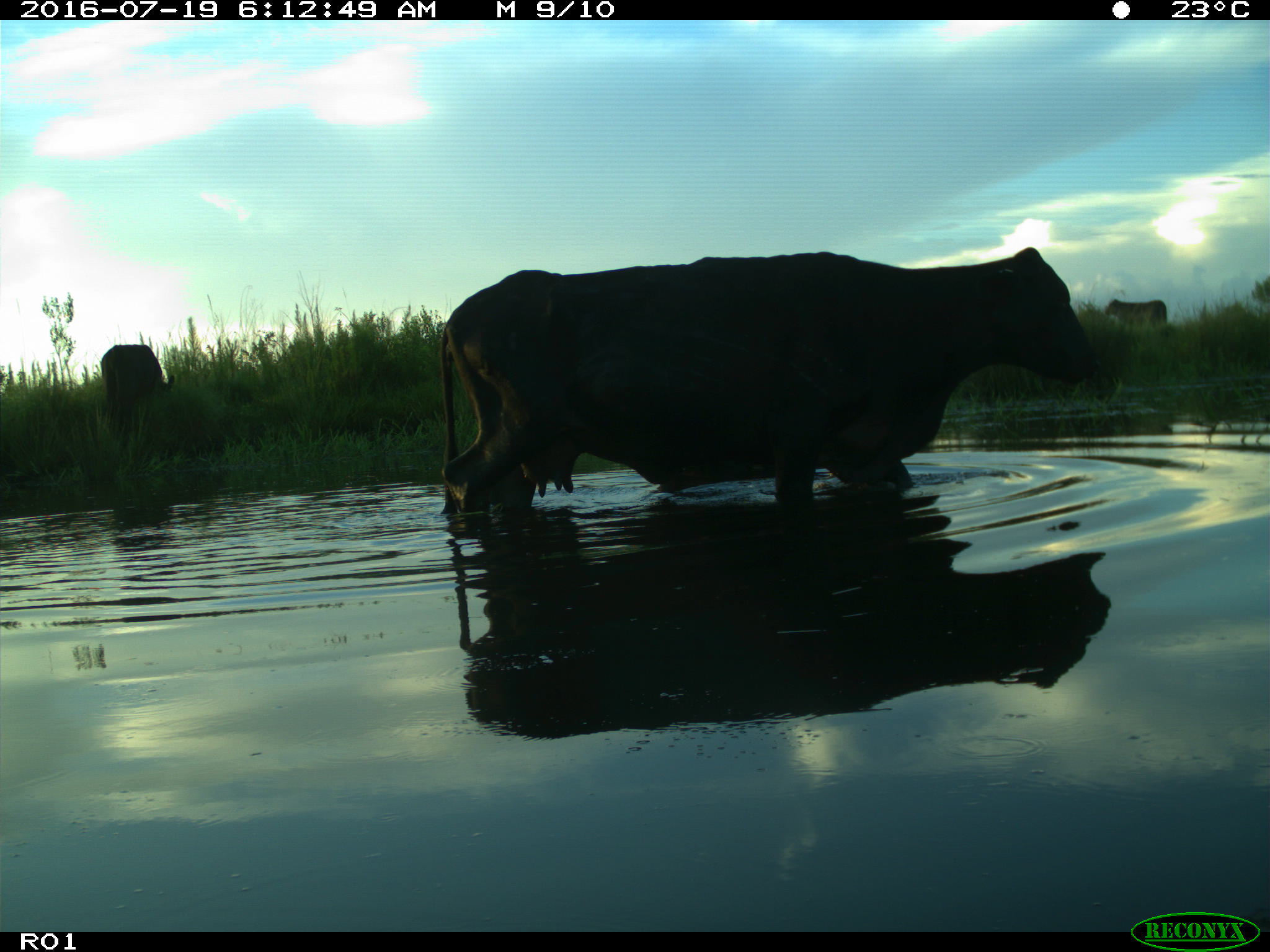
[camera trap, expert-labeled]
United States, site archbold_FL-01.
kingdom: Animalia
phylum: Chordata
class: Mammalia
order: Artiodactyla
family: Bovidae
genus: Bos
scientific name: Bos taurus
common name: domestic cow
Bos taurus (domestic cow).